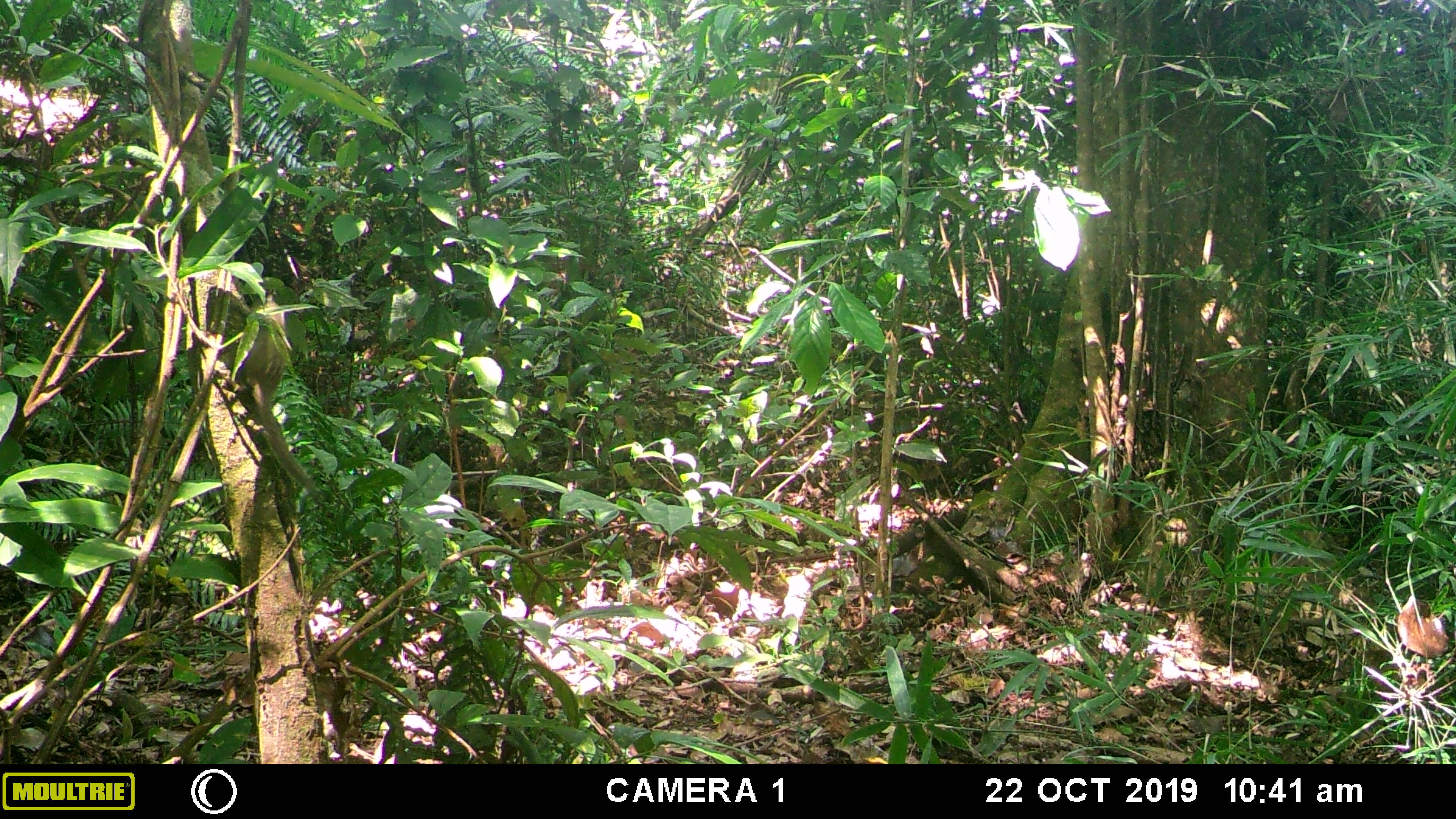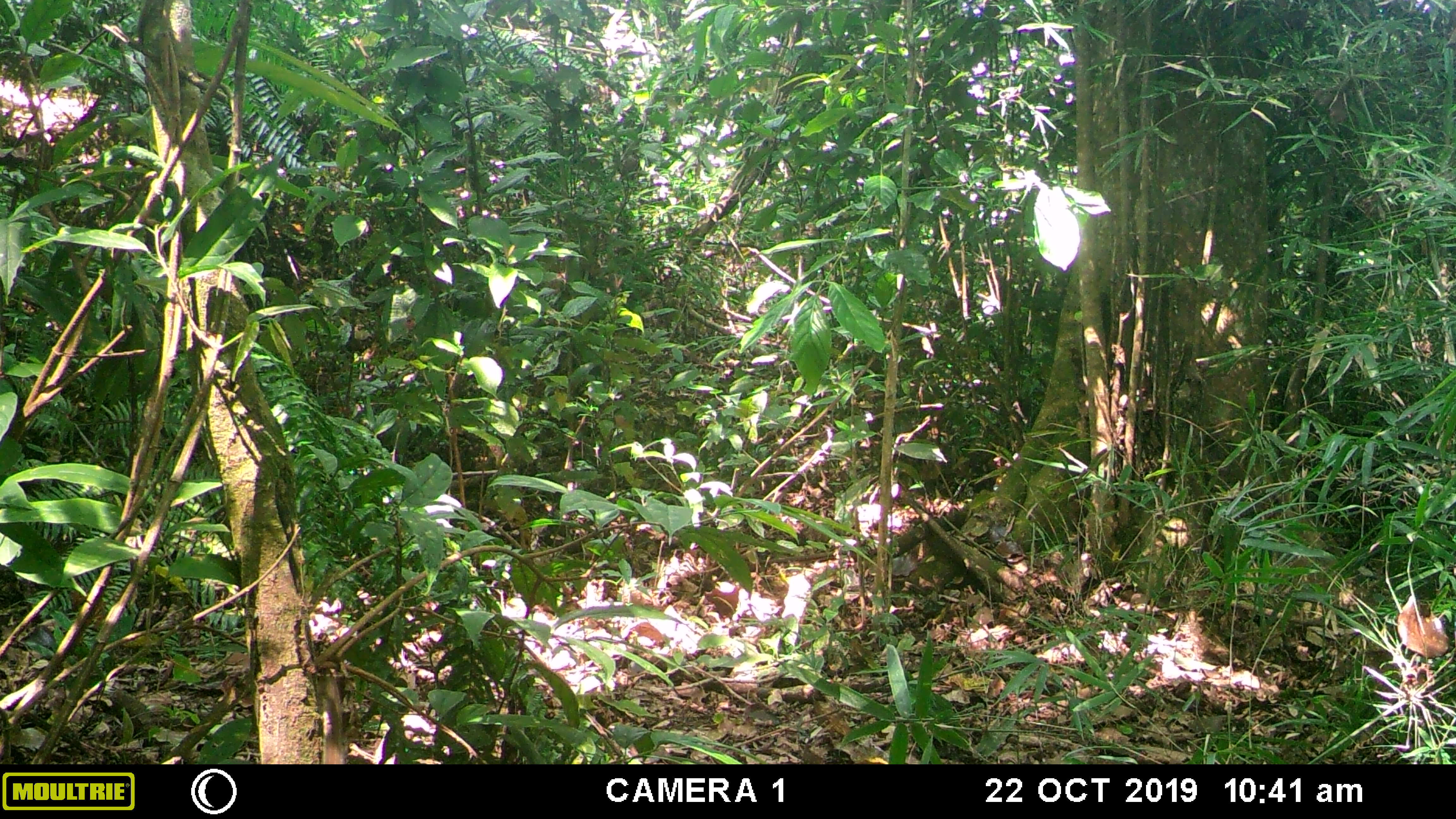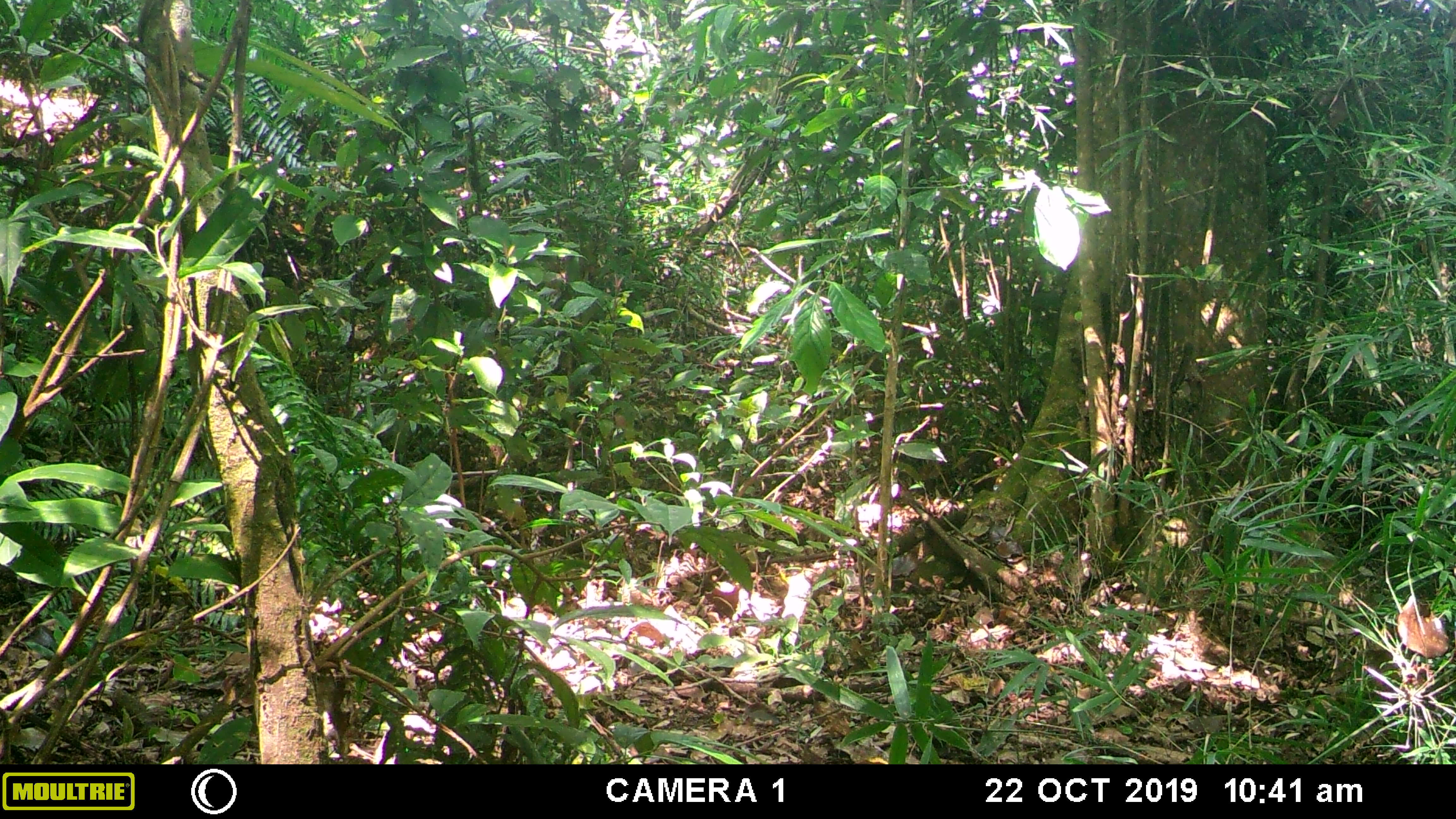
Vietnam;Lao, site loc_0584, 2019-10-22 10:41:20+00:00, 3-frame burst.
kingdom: Animalia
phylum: Chordata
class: Mammalia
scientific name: Mammalia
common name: mammal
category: unidentified small mammal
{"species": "unidentified small mammal (mammal) (Mammalia)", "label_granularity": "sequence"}